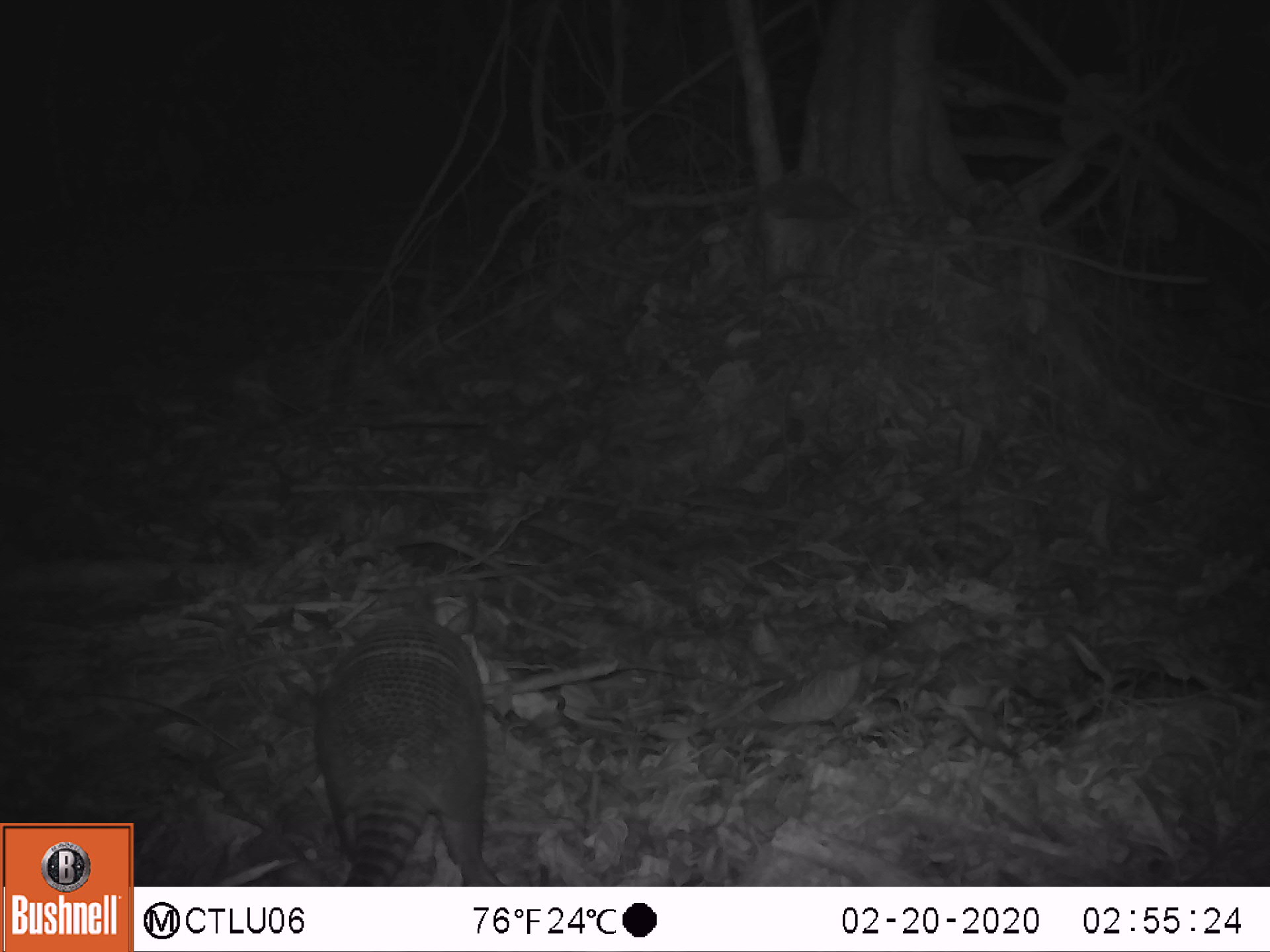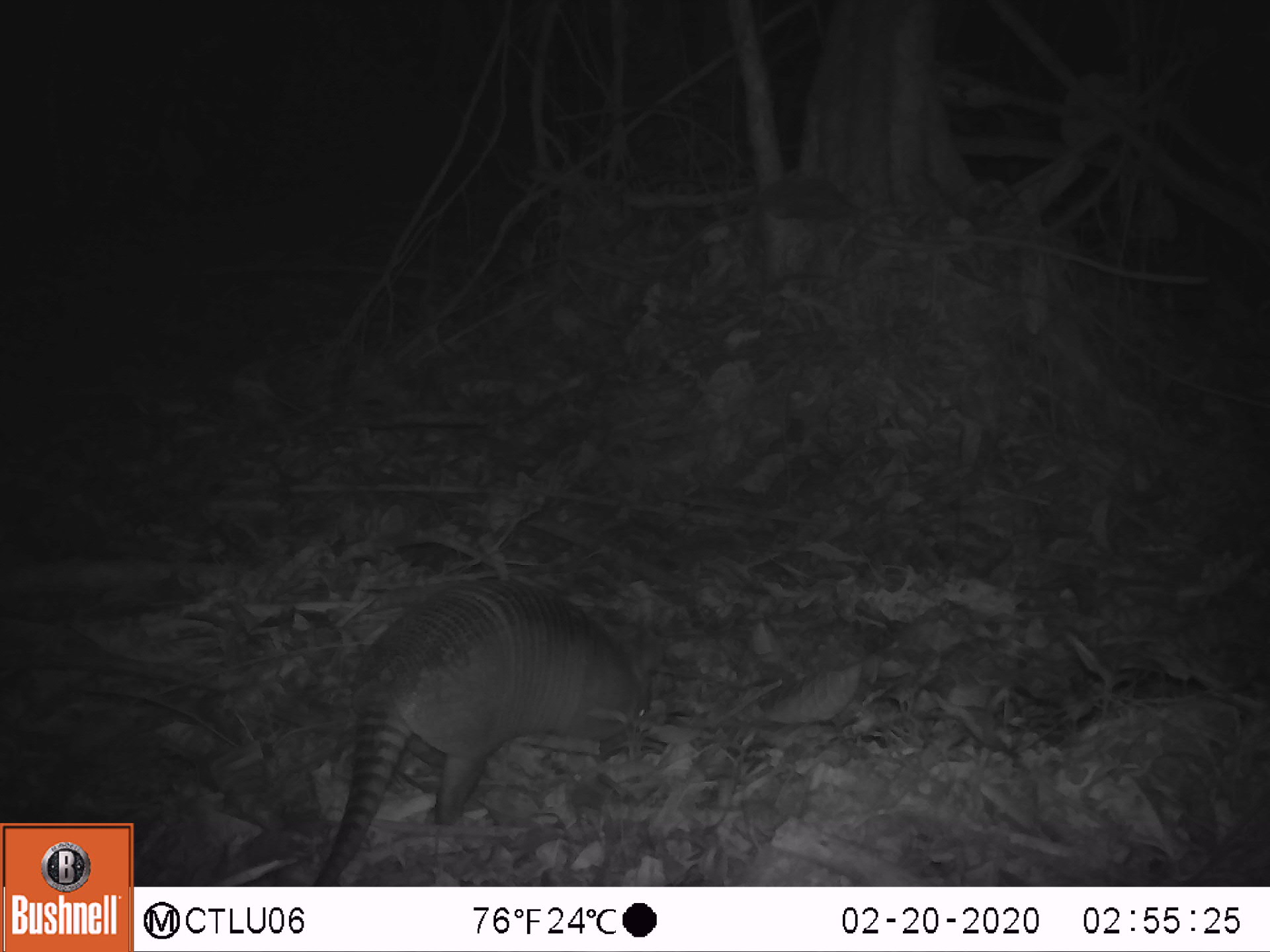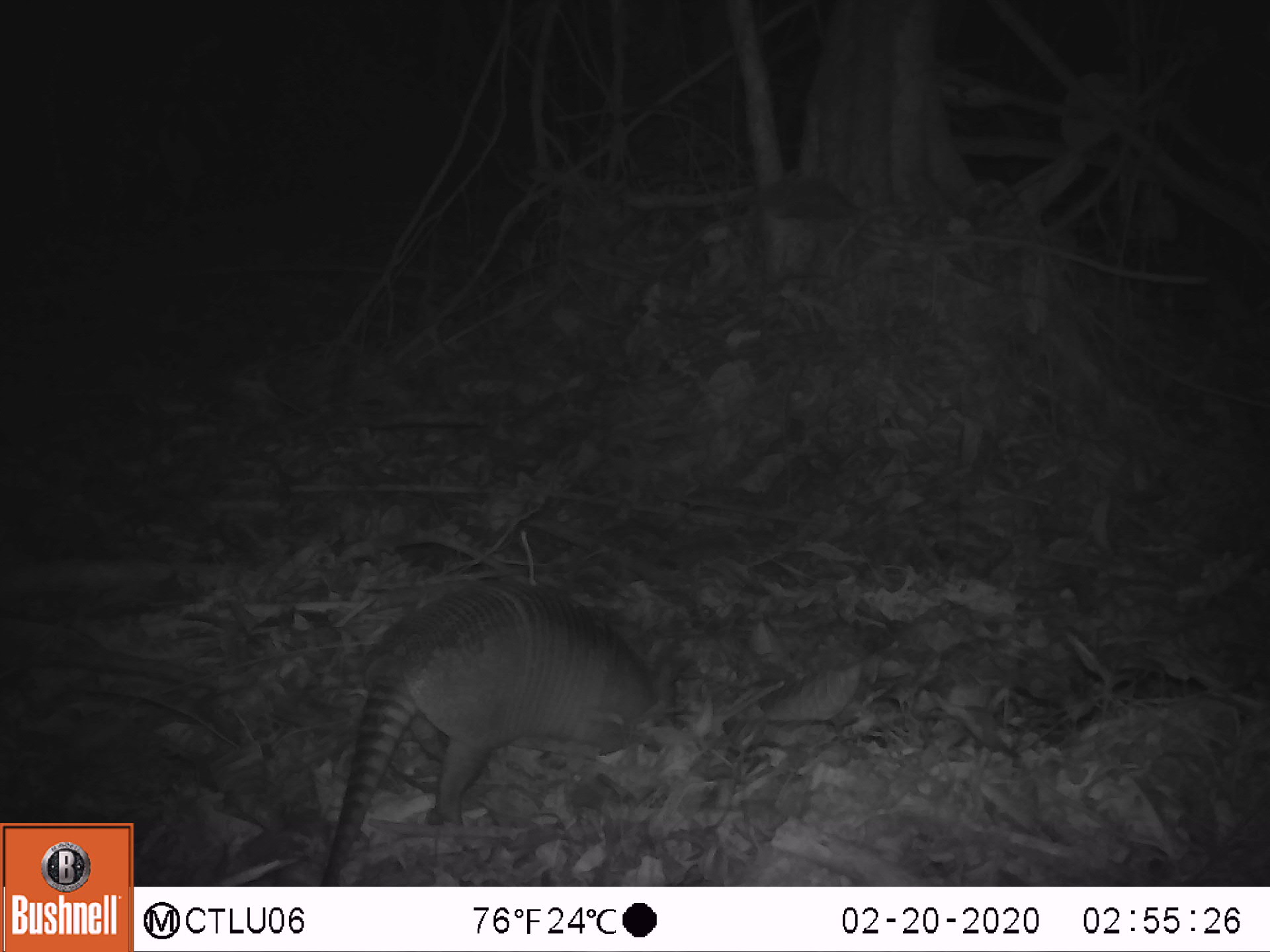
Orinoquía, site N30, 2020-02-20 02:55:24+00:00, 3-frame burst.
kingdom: Animalia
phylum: Chordata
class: Mammalia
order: Cingulata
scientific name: Cingulata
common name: armadillo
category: unknown armadillo